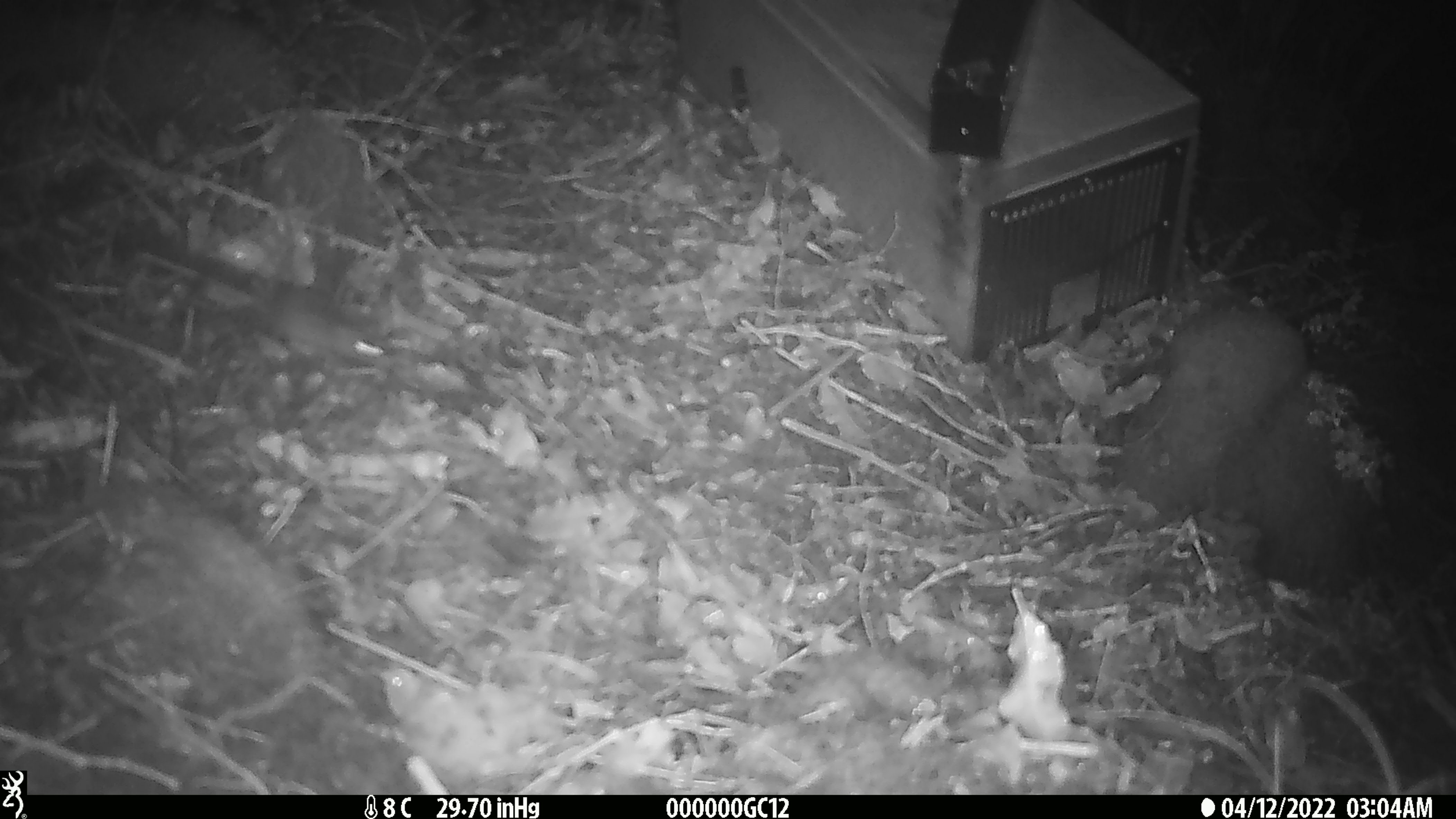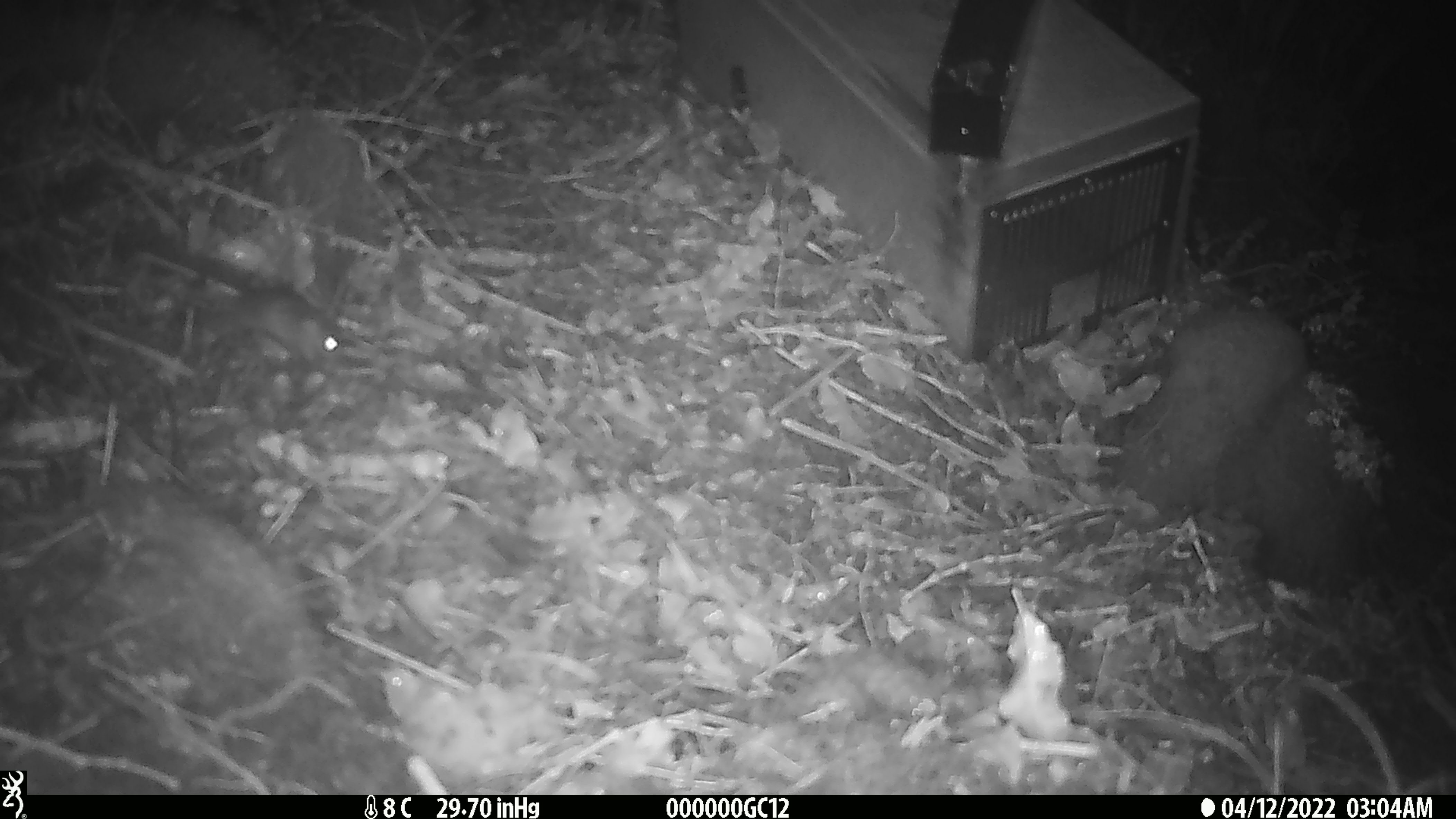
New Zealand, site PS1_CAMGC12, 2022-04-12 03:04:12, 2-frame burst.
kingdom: Animalia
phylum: Chordata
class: Mammalia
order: Rodentia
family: Muridae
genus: Mus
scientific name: Mus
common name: mouse